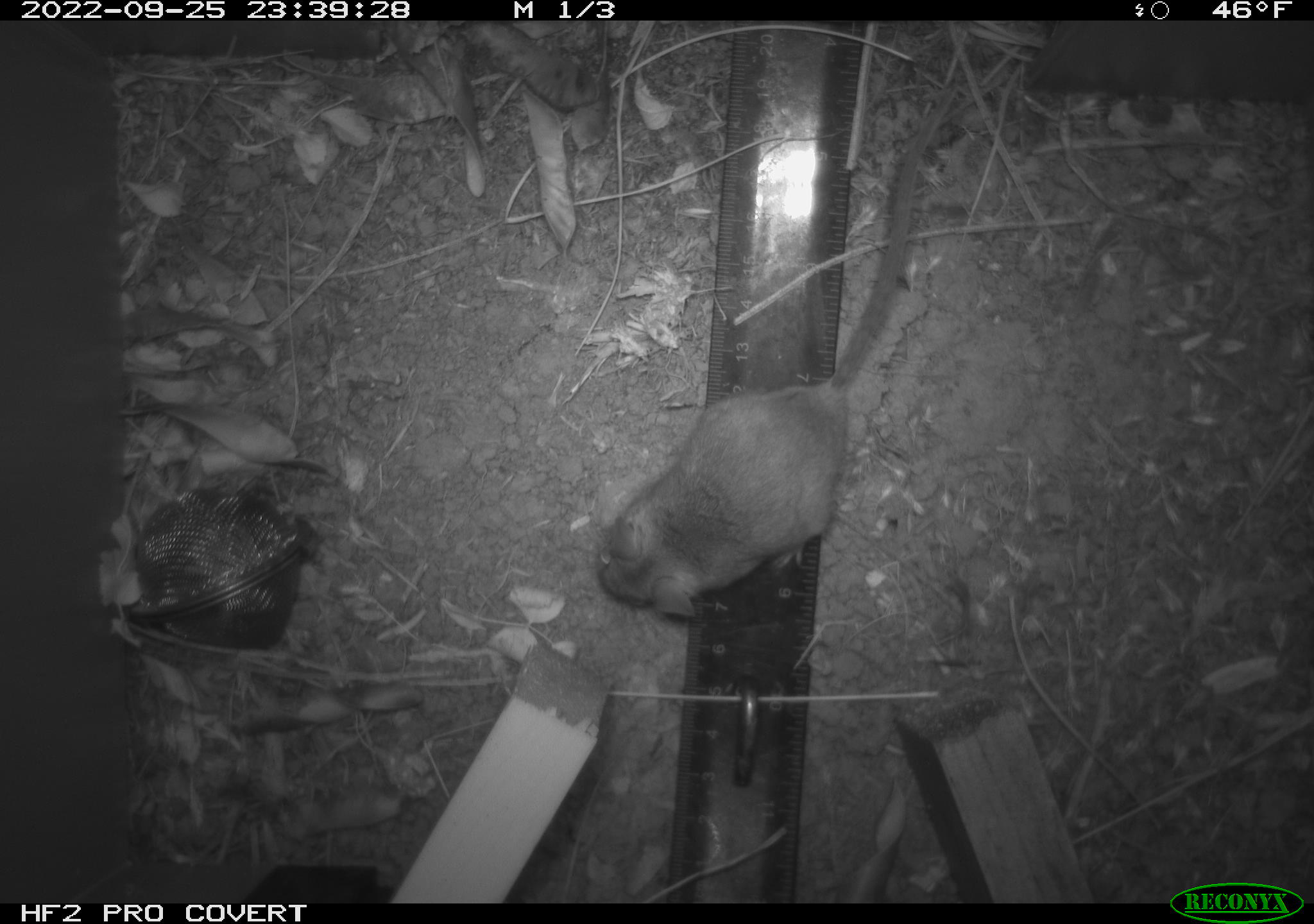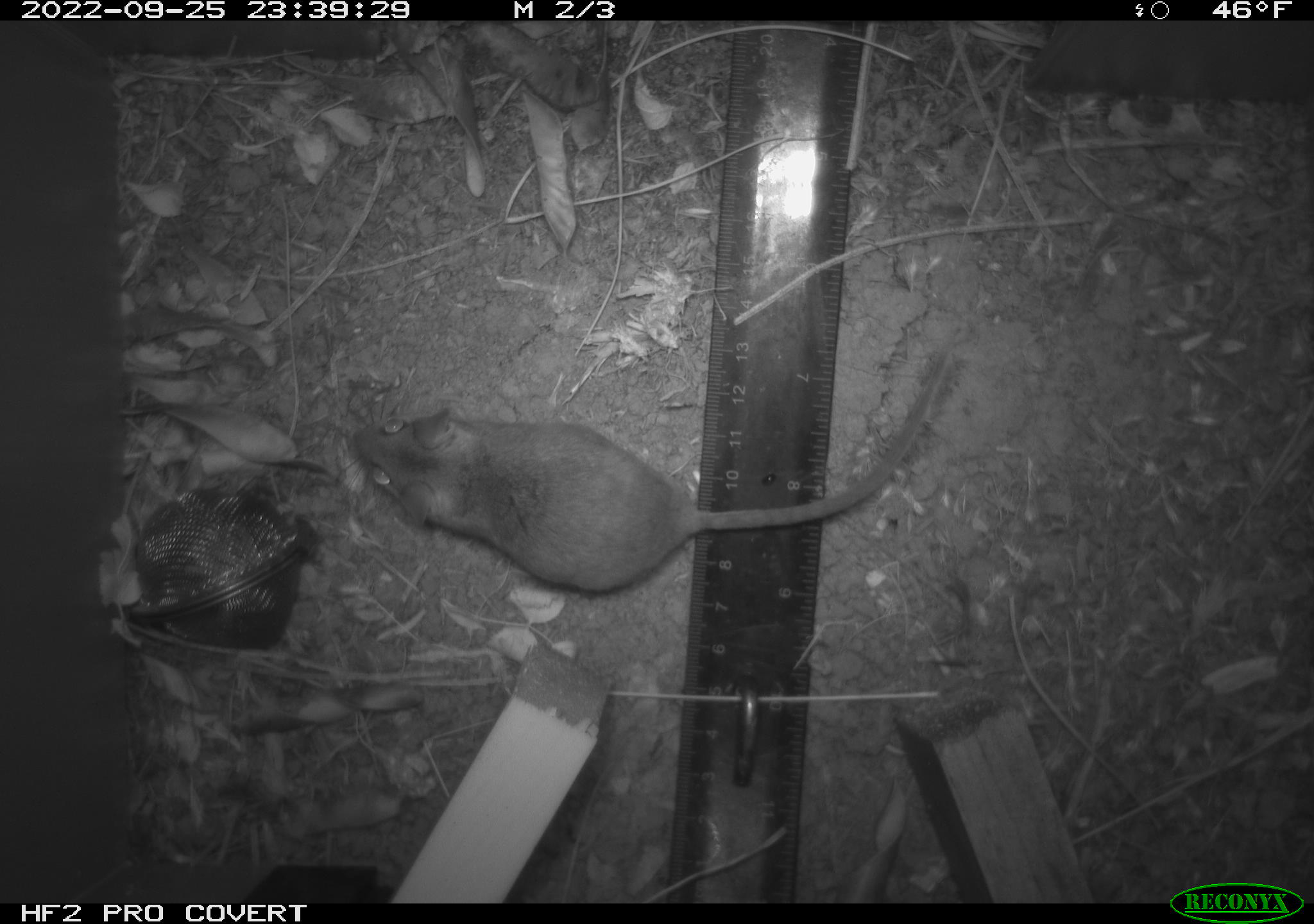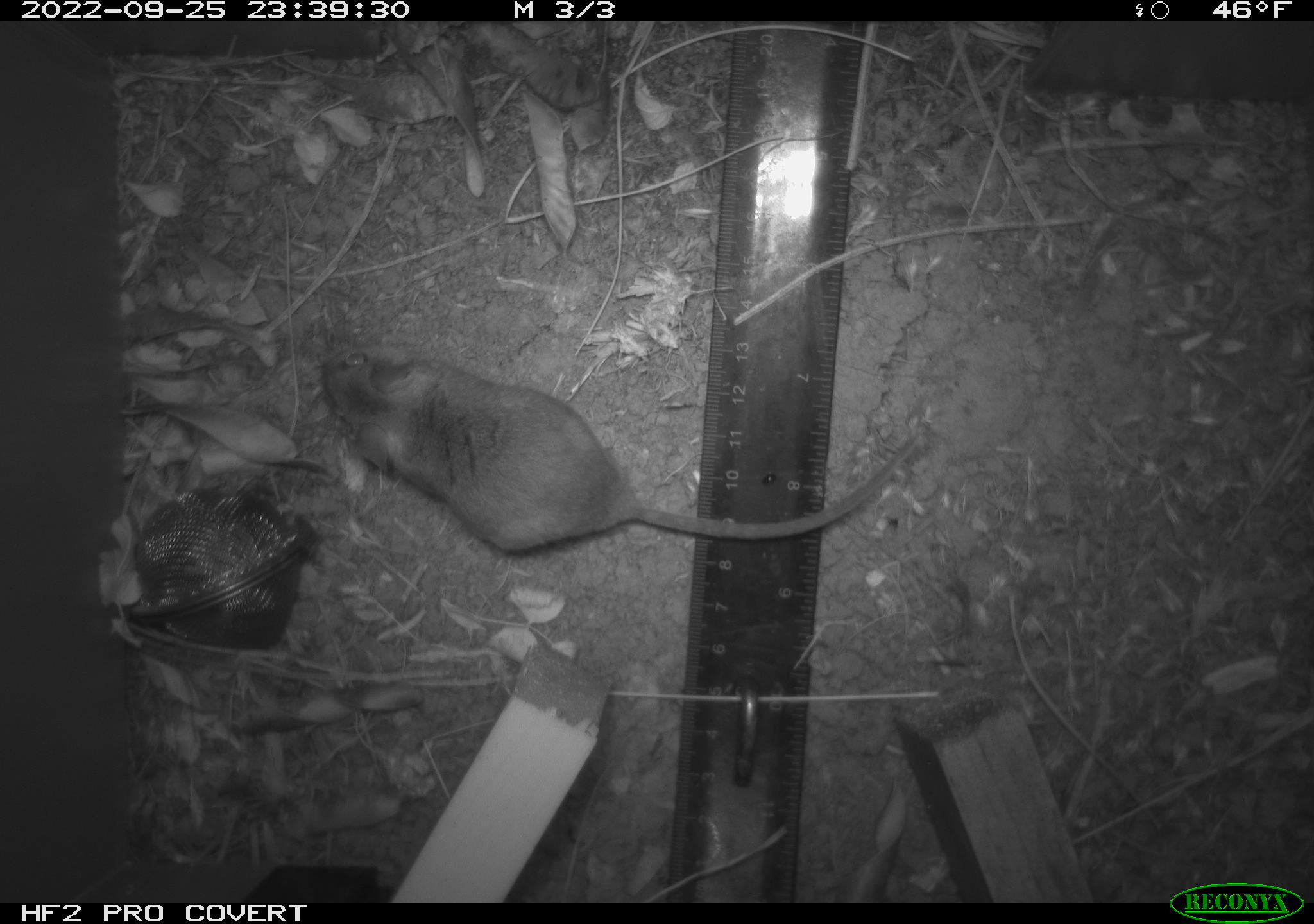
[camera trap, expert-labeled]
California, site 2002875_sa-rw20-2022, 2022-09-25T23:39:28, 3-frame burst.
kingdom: Animalia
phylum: Chordata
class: Mammalia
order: Rodentia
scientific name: Rodentia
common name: mouse species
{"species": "mouse species (Rodentia)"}